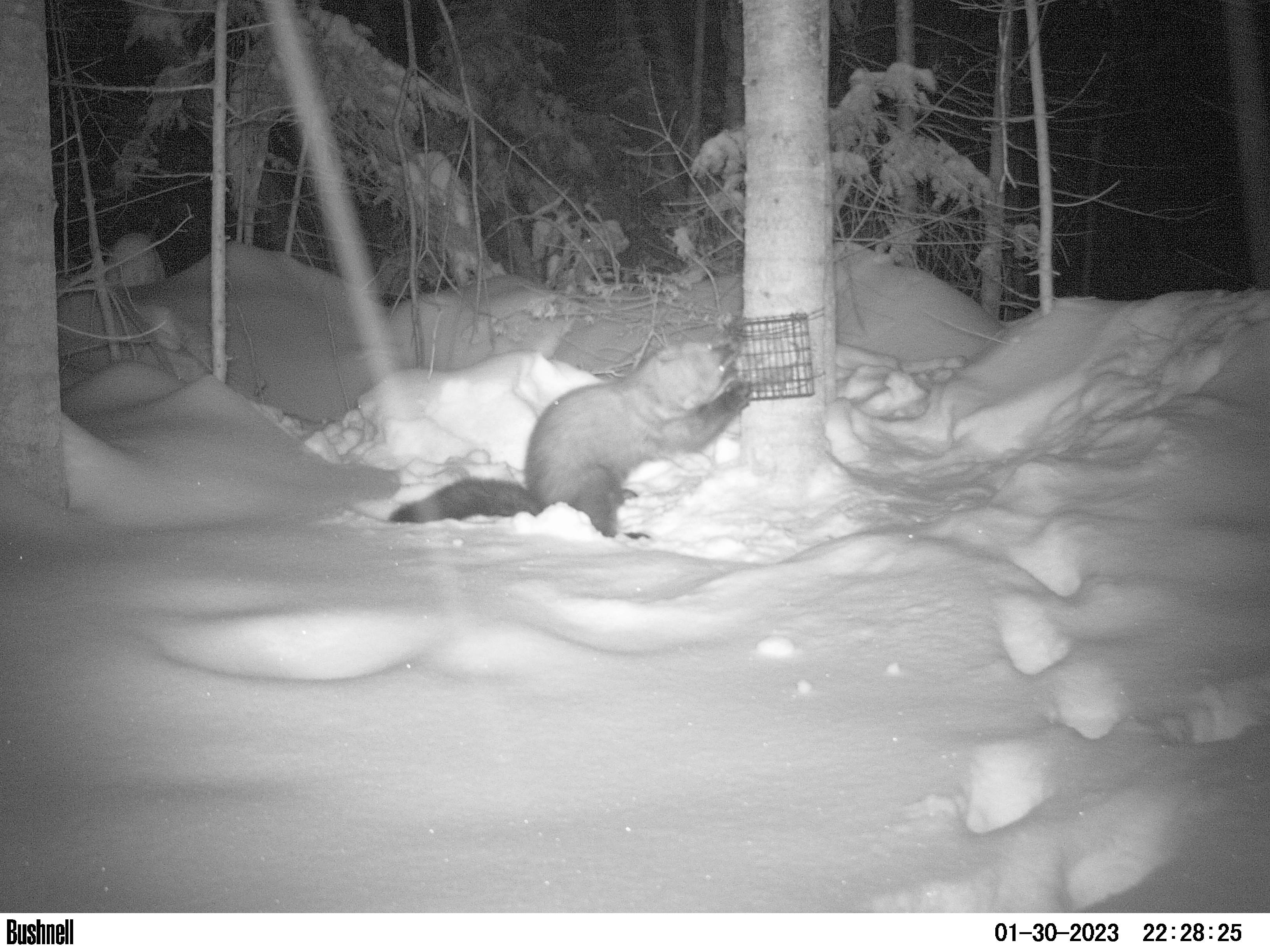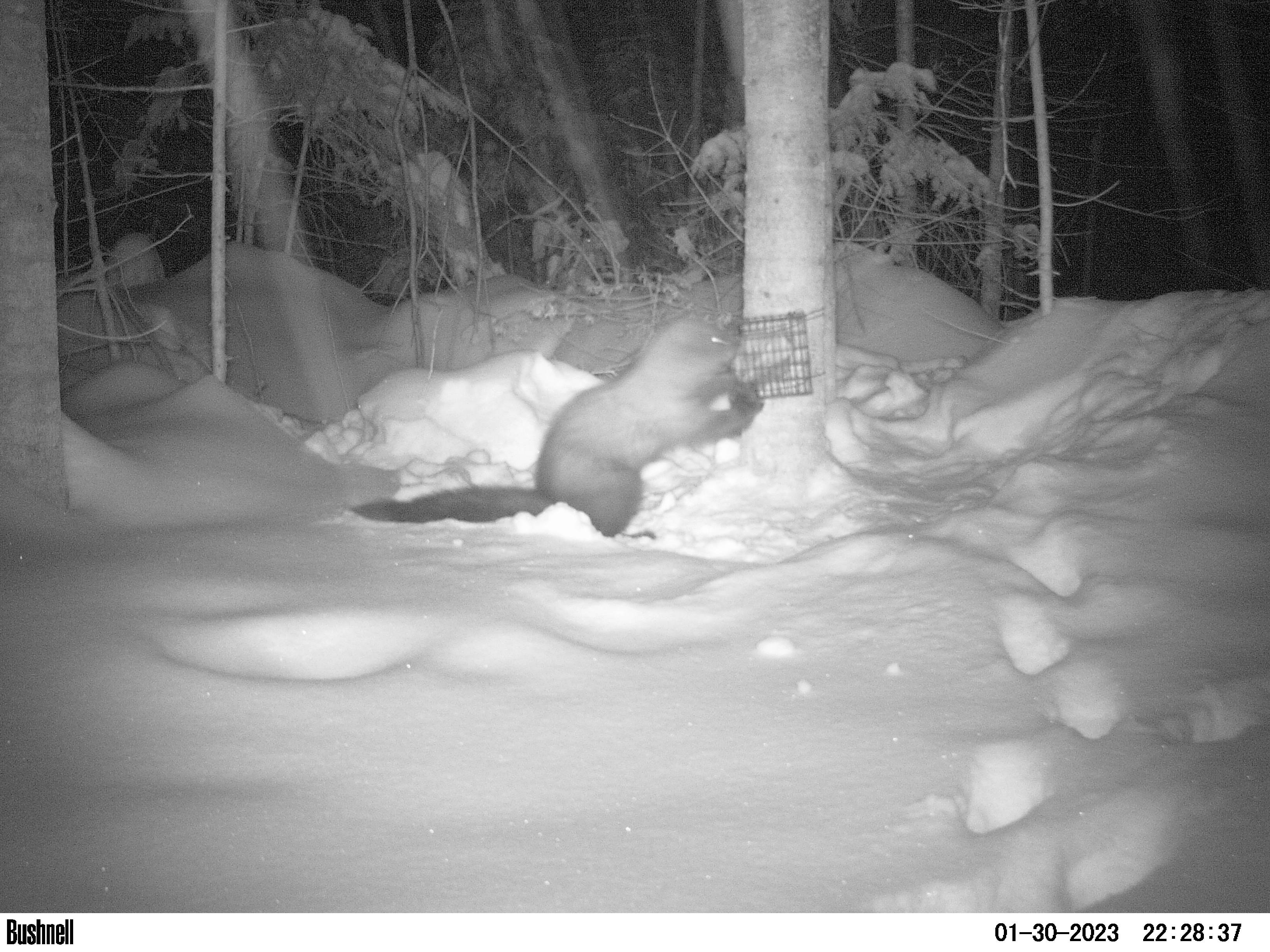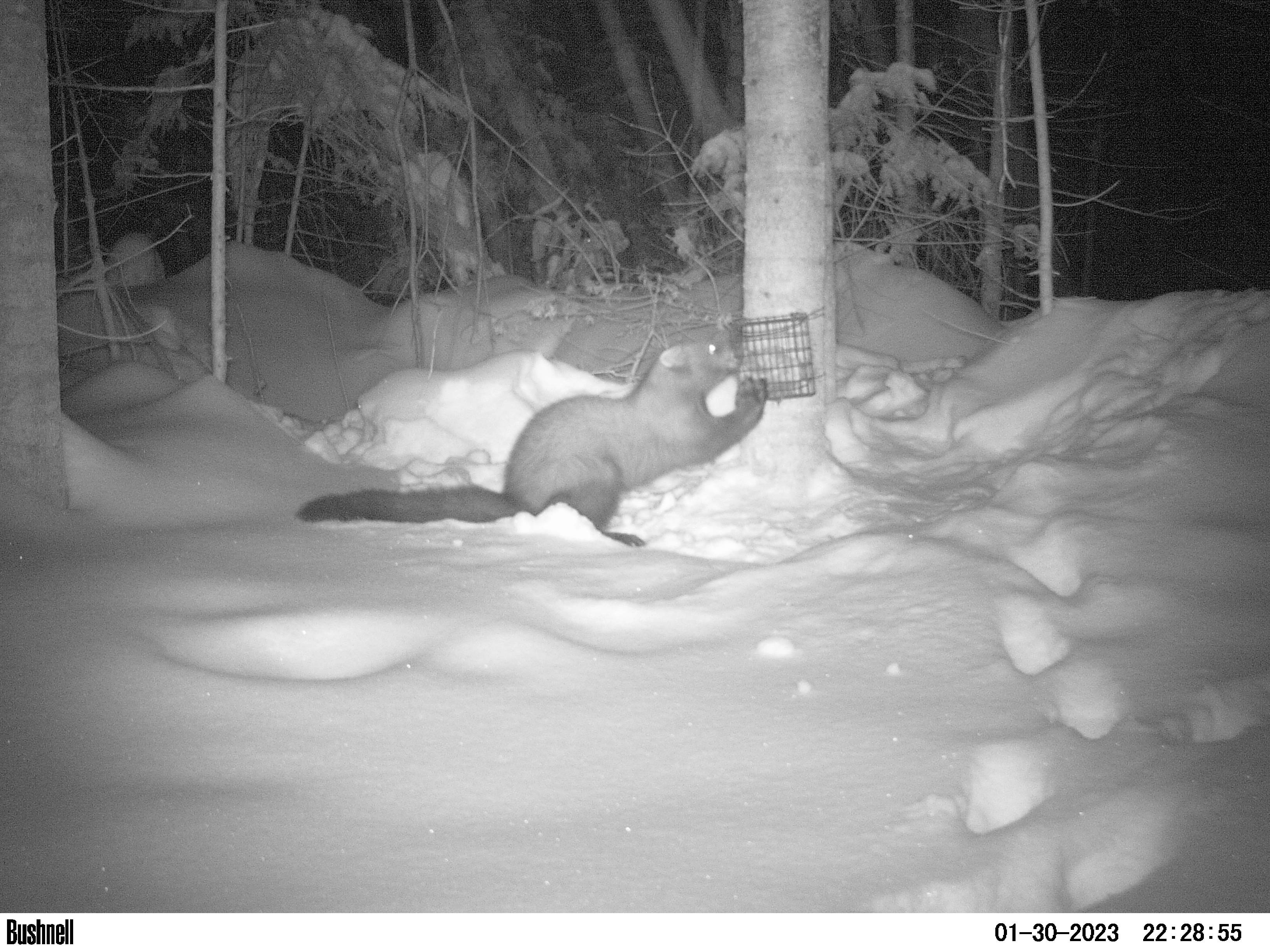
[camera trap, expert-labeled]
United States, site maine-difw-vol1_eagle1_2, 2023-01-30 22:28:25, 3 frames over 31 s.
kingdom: Animalia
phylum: Chordata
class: Mammalia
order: Carnivora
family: Mustelidae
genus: Pekania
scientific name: Pekania pennanti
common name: fisher